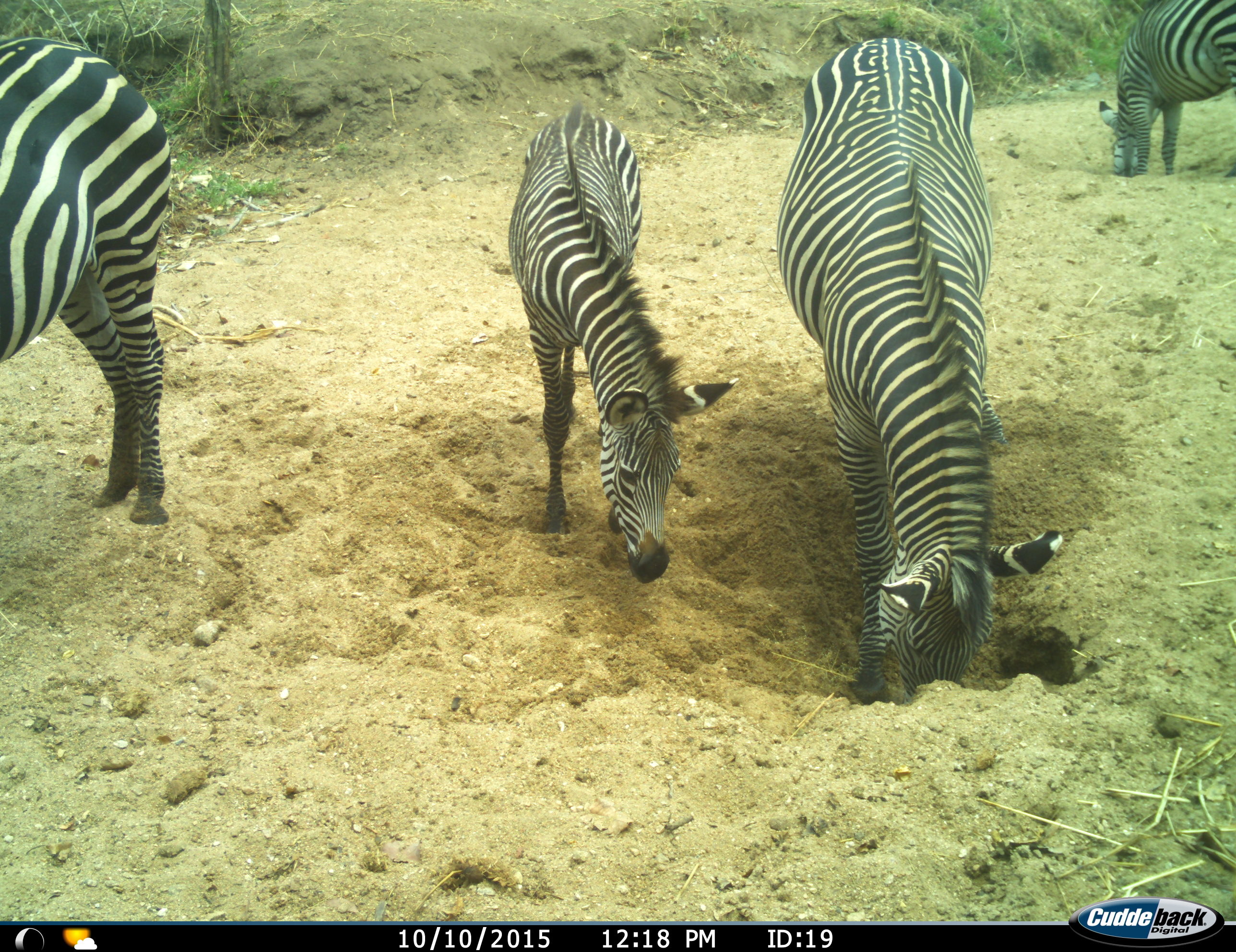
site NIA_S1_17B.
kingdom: Animalia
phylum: Chordata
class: Mammalia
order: Perissodactyla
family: Equidae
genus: Equus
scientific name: Equus quagga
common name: plains zebra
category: zebraplains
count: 4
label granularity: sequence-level